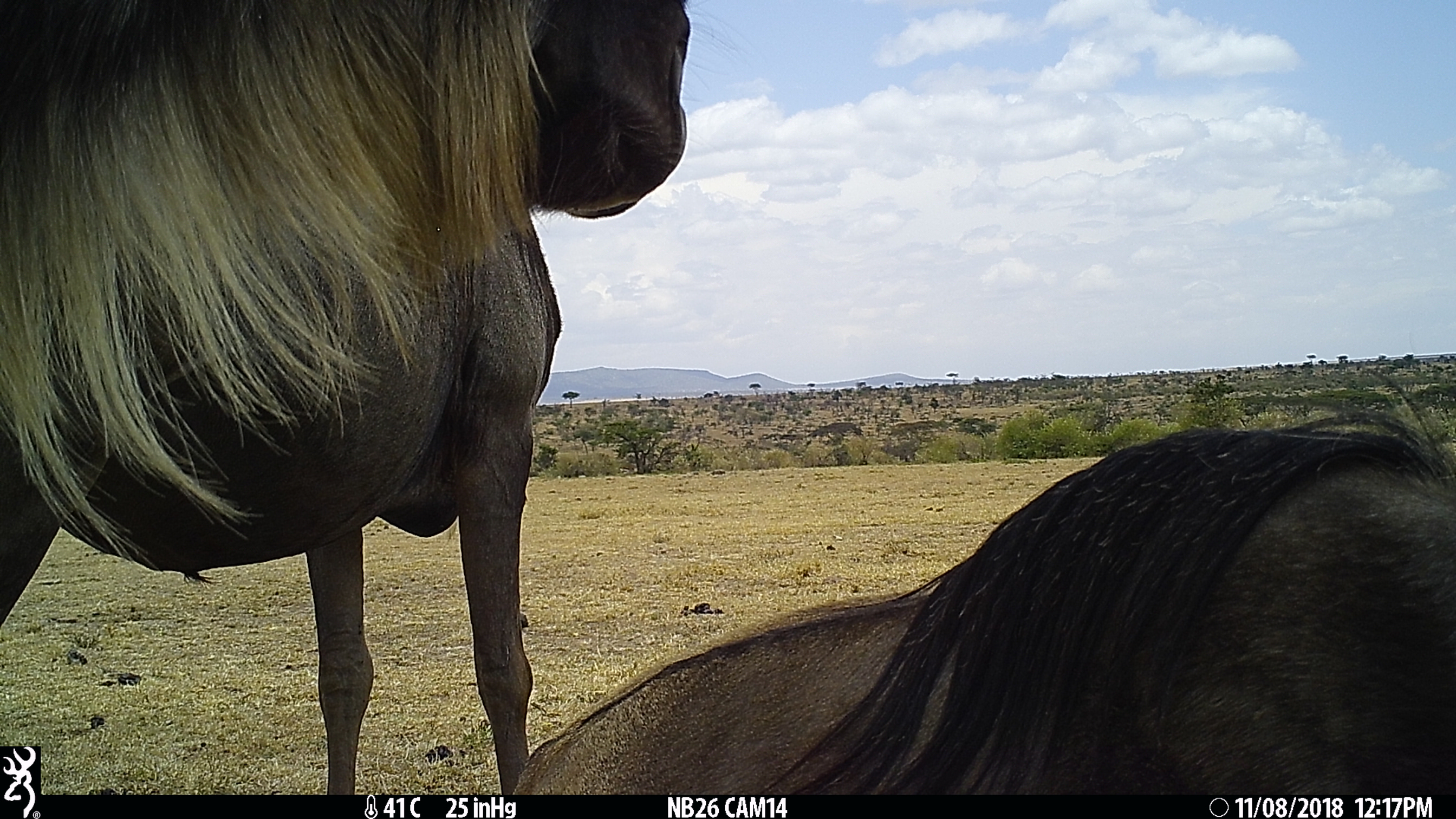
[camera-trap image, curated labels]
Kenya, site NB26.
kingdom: Animalia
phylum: Chordata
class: Mammalia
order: Artiodactyla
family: Bovidae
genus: Connochaetes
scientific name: Connochaetes taurinus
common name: blue wildebeest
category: wildebeest